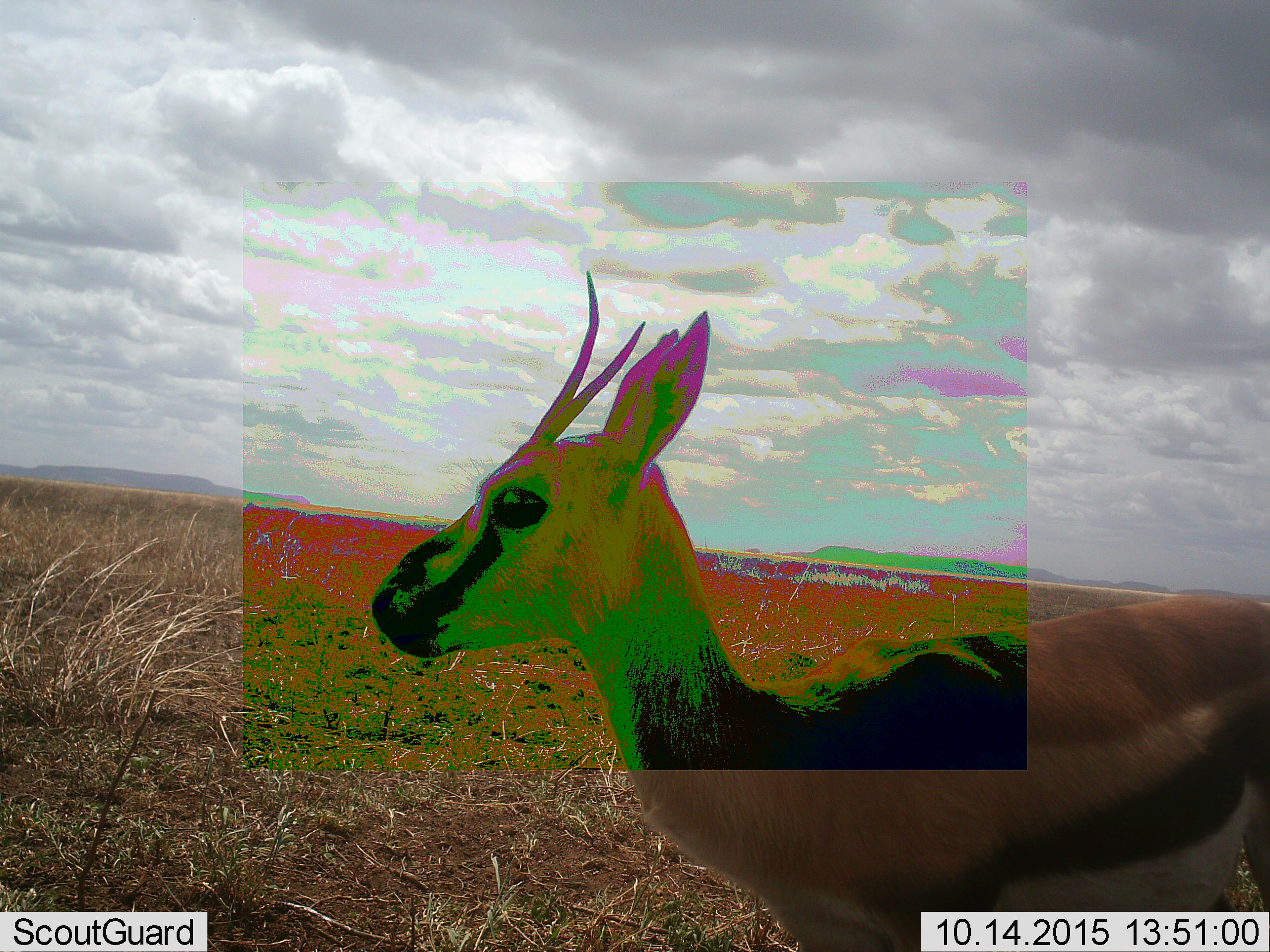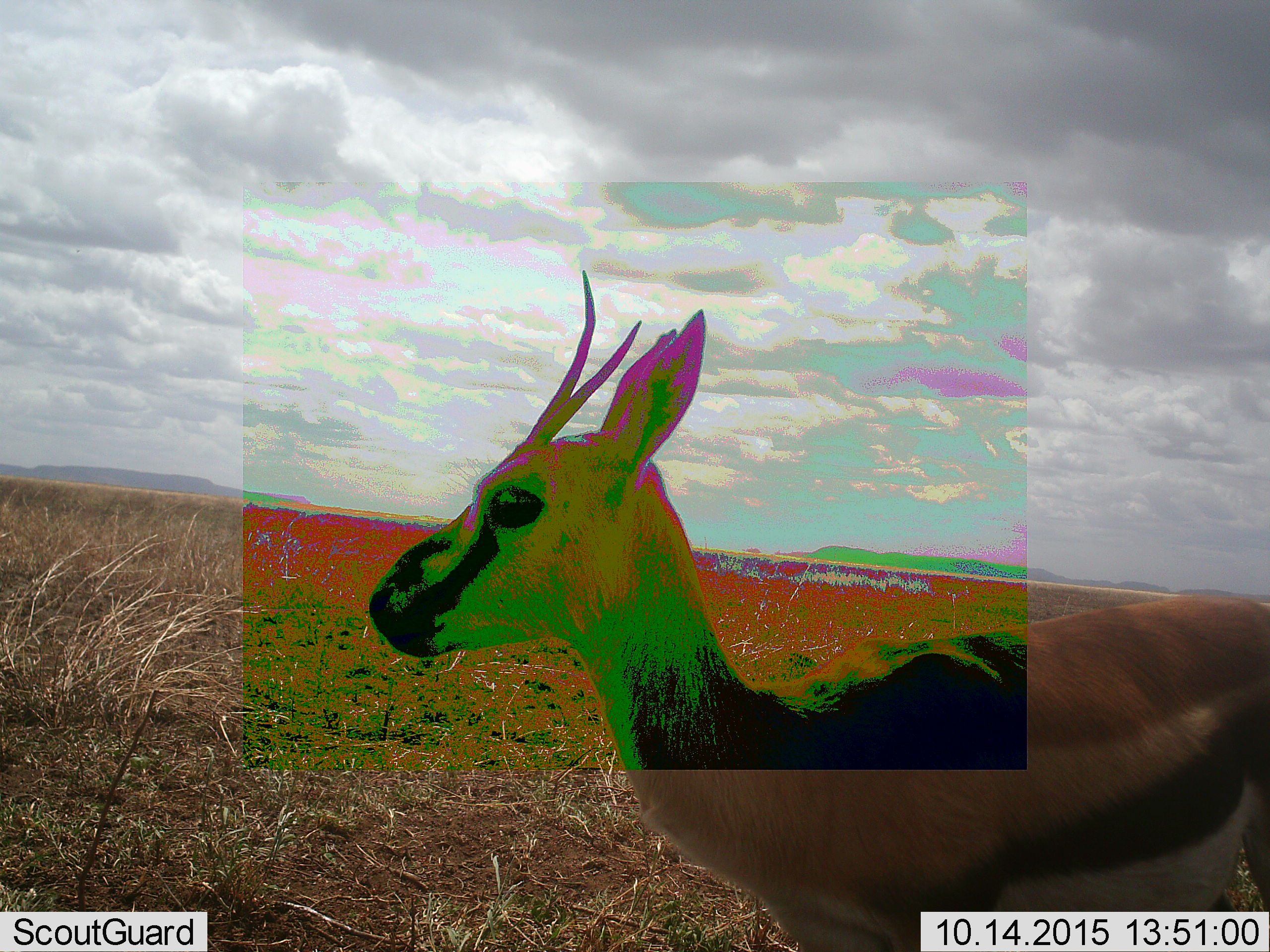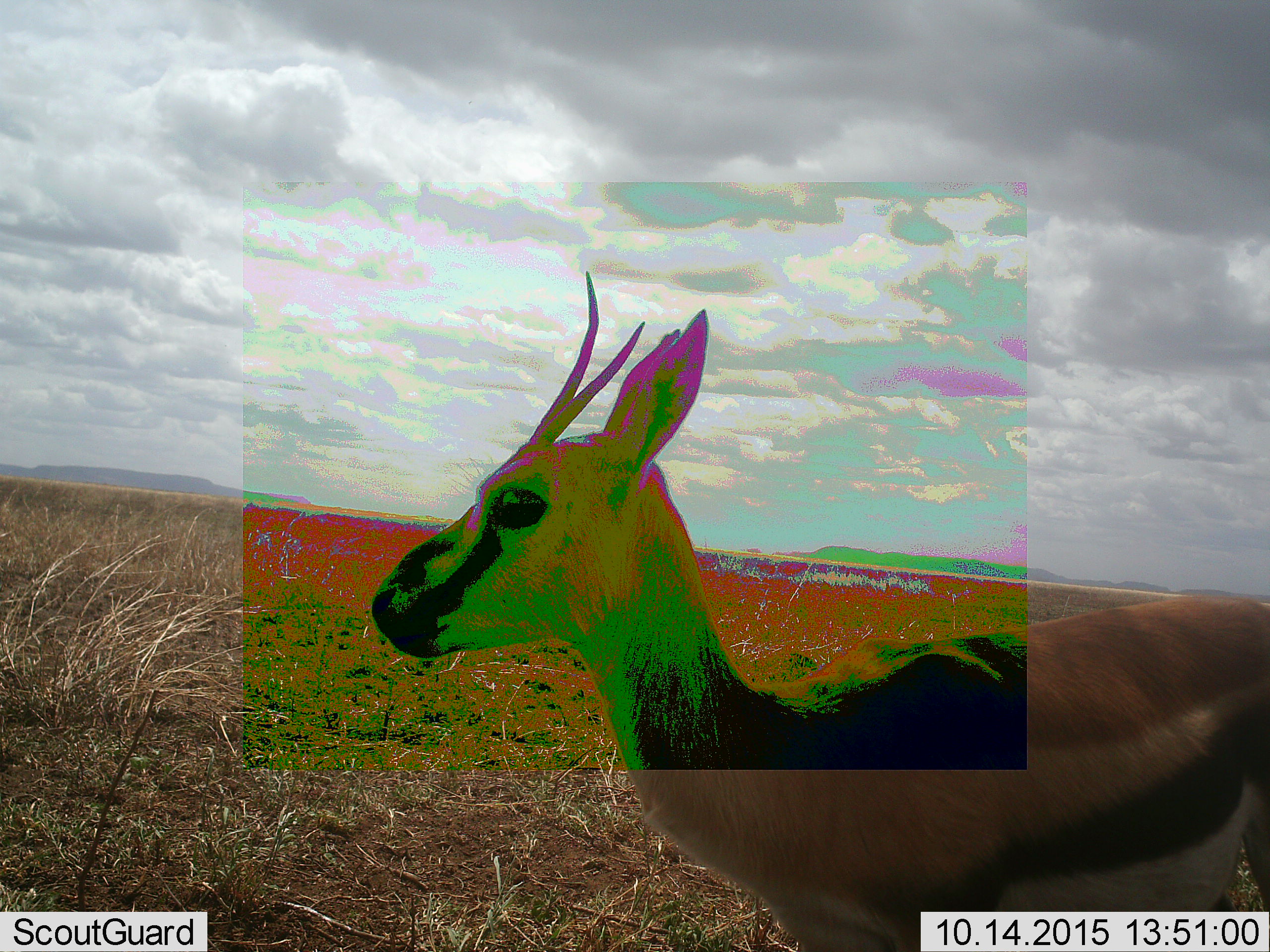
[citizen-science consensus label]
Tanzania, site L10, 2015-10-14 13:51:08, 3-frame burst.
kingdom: Animalia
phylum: Chordata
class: Mammalia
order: Artiodactyla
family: Bovidae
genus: Eudorcas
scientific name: Eudorcas thomsonii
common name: thomson's gazelle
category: gazellethomsons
Gazellethomsons (thomson's gazelle) (Eudorcas thomsonii), count 1. Behavior (volunteer vote fractions): standing 86%, resting 0%, moving 14%, interacting 0%. Young present (vote fraction): 0%. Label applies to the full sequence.